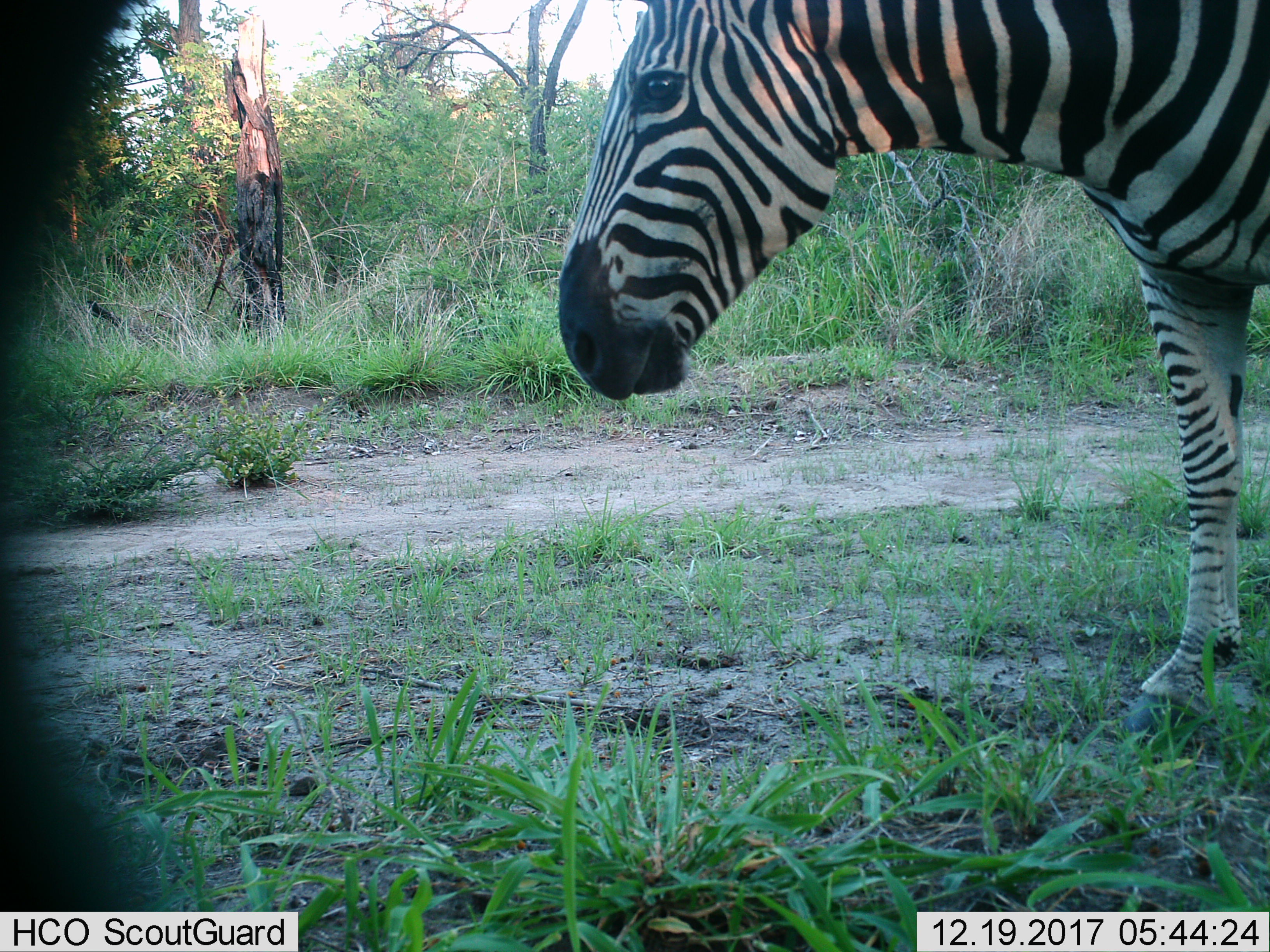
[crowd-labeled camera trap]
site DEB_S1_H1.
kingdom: Animalia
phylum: Chordata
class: Mammalia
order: Perissodactyla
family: Equidae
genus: Equus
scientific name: Equus quagga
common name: plains zebra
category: zebraplains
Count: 1.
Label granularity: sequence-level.